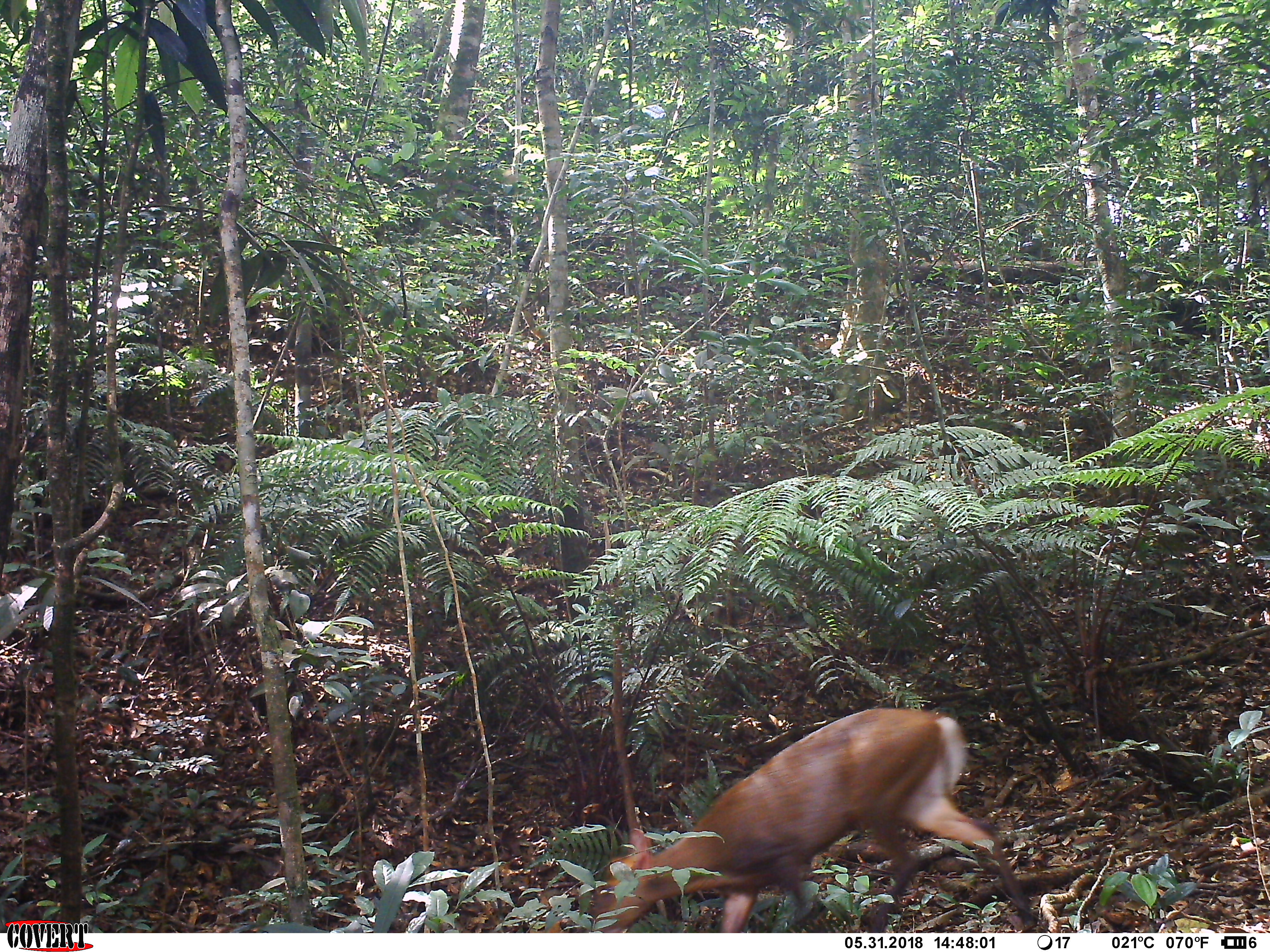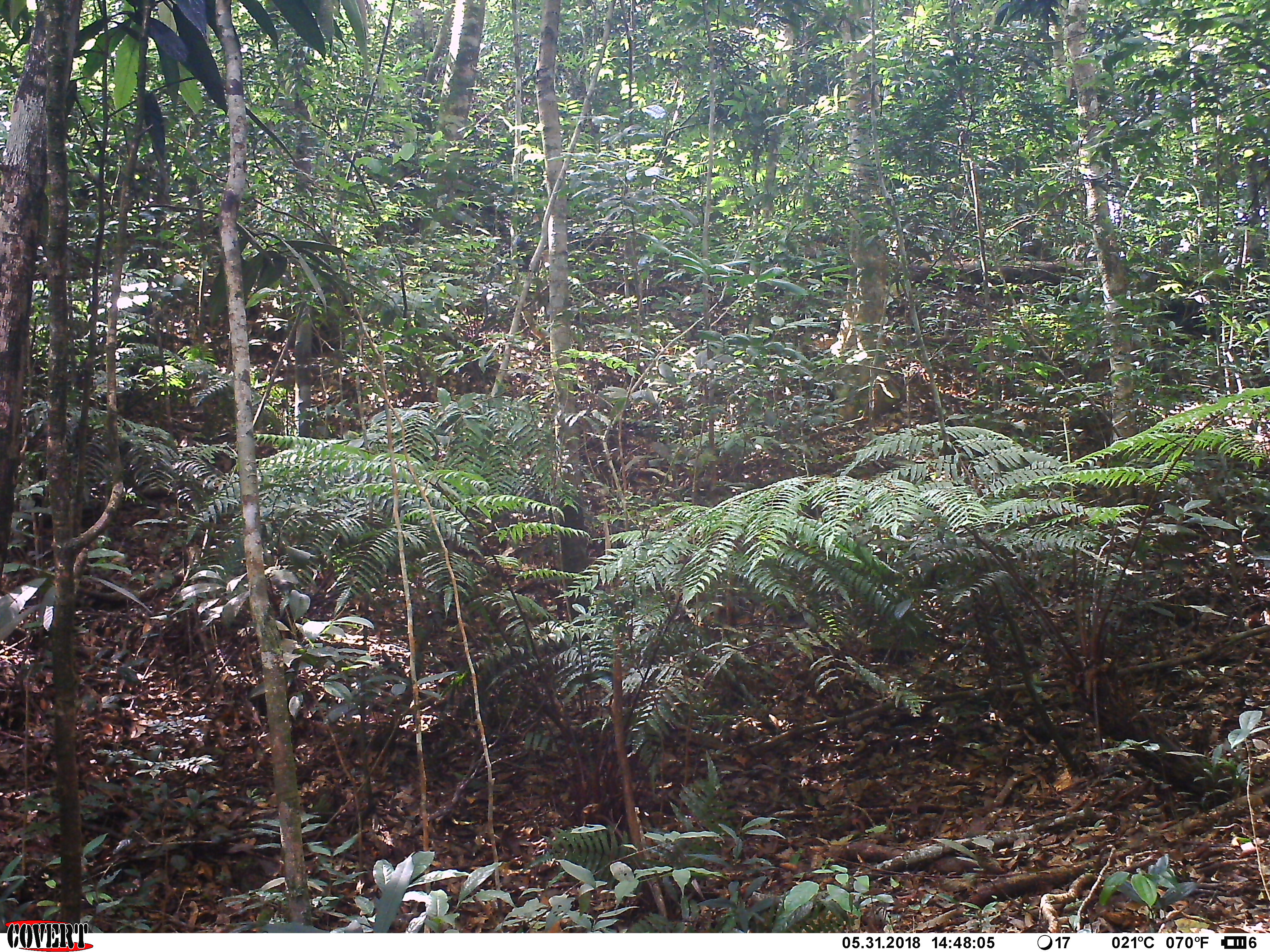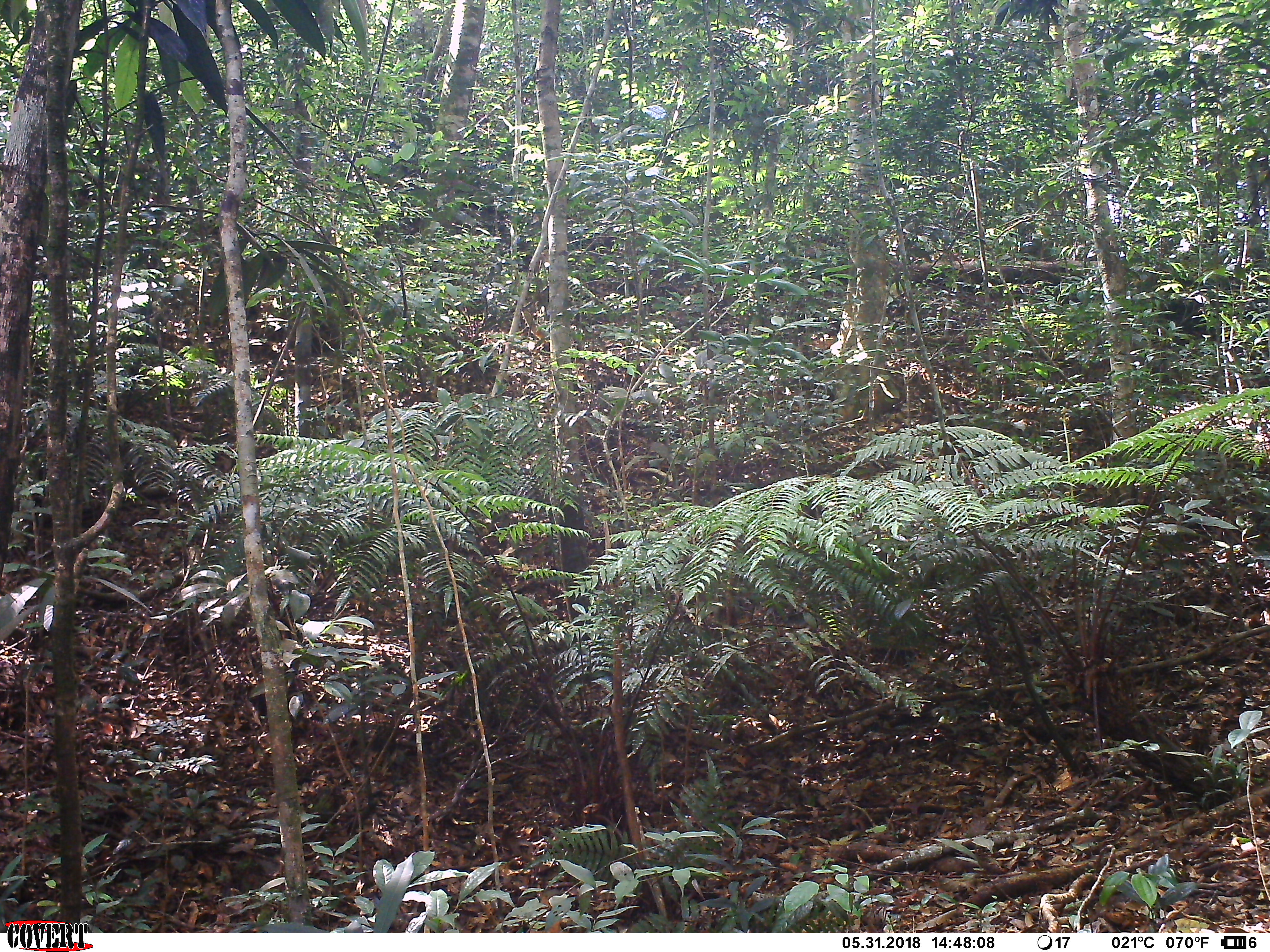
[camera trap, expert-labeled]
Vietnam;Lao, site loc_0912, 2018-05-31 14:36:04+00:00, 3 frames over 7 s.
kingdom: Animalia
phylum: Chordata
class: Mammalia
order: Artiodactyla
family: Cervidae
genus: Muntiacus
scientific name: Muntiacus rooseveltorum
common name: roosevelt's muntjac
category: roosevelts muntjac group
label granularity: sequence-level